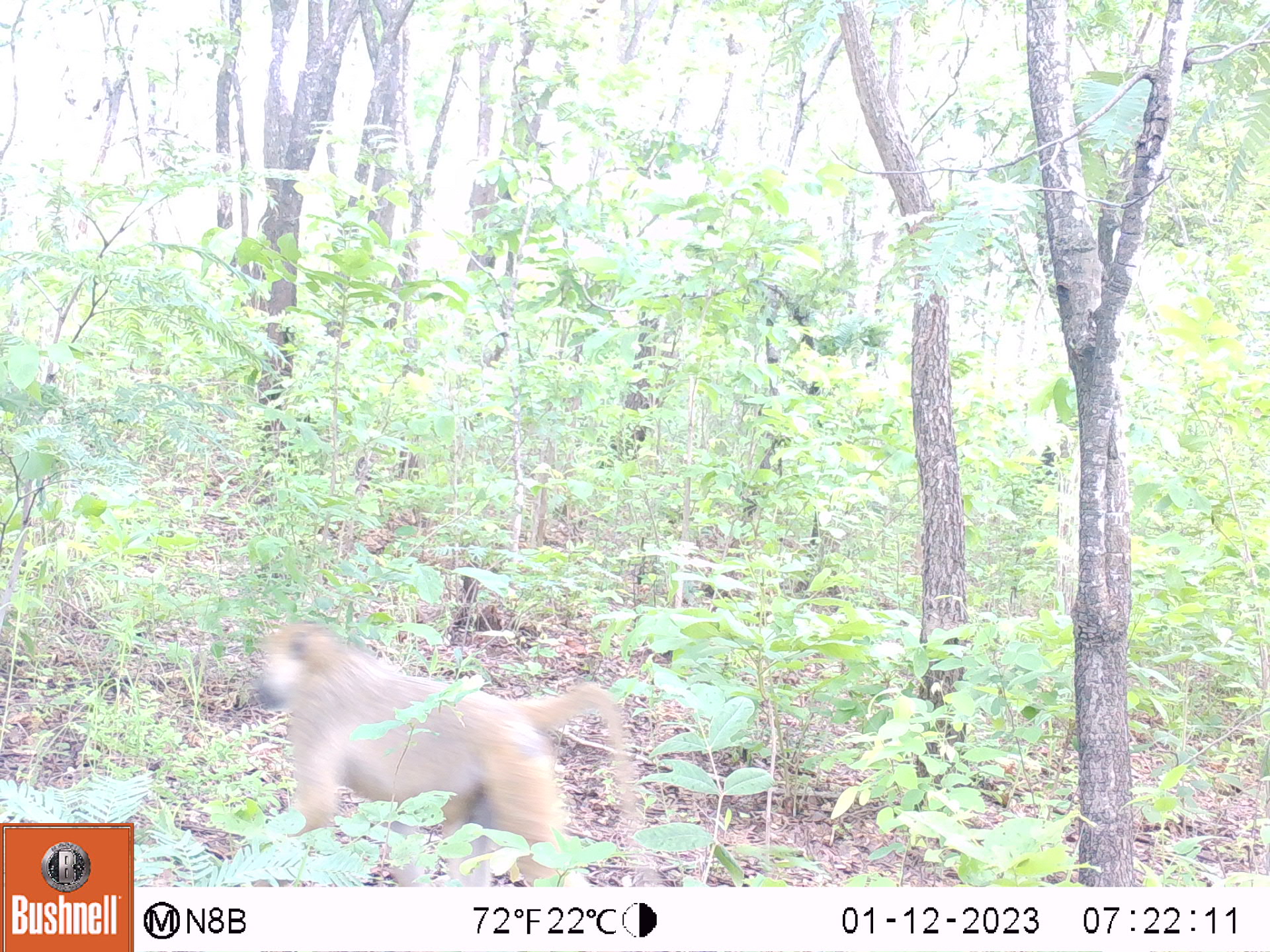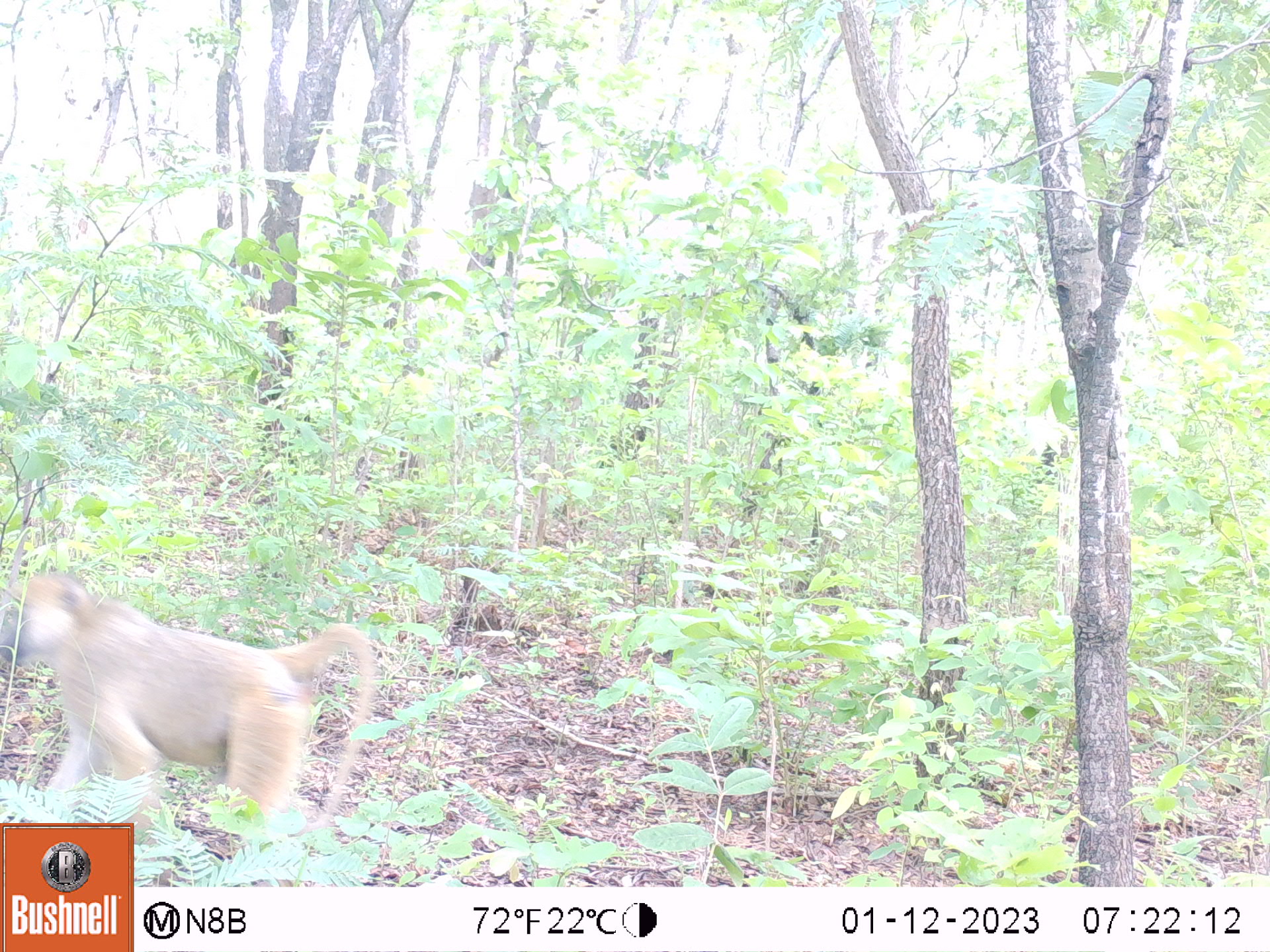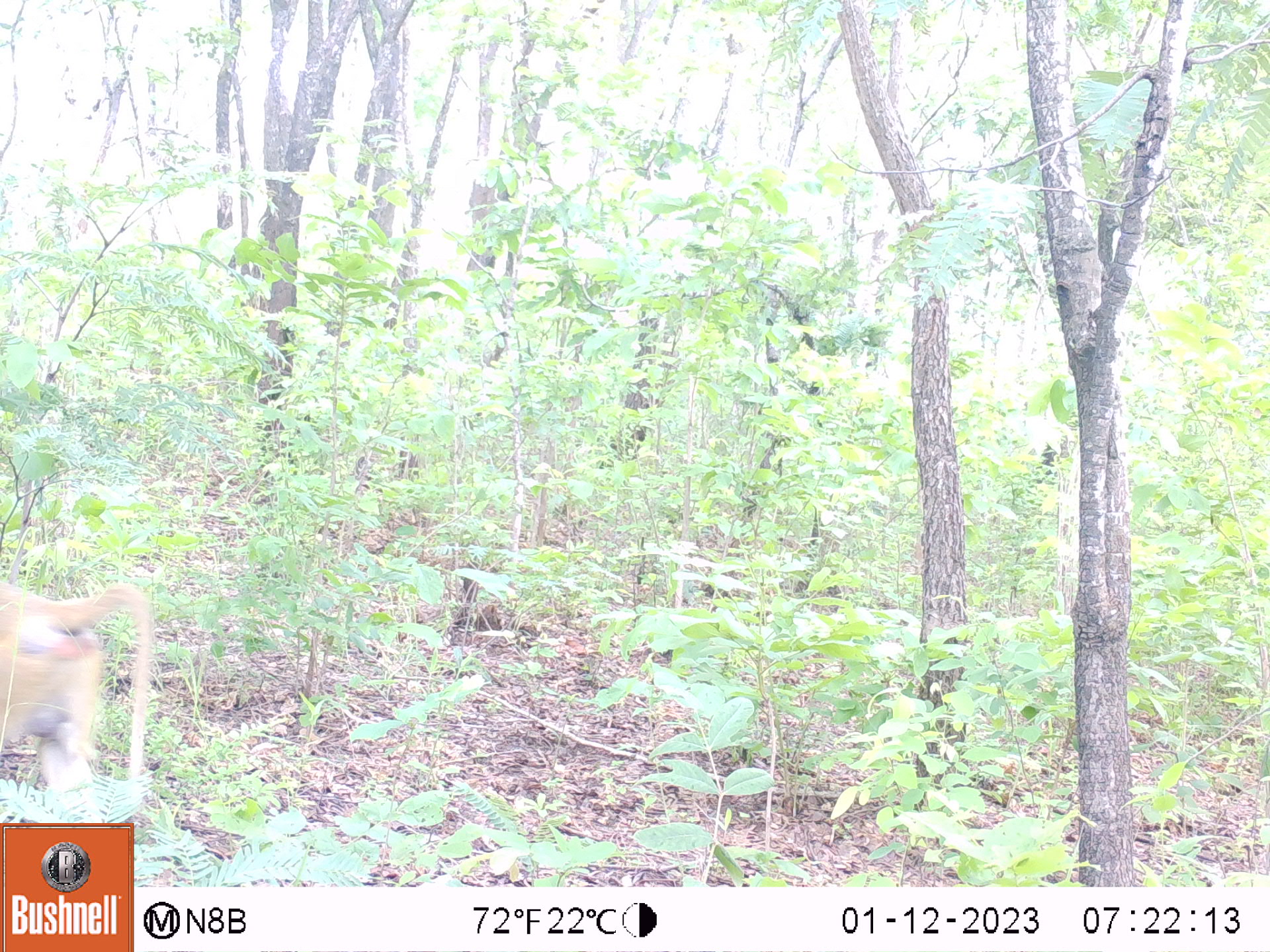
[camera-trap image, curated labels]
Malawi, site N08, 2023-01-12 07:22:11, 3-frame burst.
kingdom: Animalia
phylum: Chordata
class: Mammalia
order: Primates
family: Cercopithecidae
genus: Papio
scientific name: Papio cynocephalus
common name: yellow baboon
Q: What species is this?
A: Yellow baboon (Papio cynocephalus).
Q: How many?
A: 1.